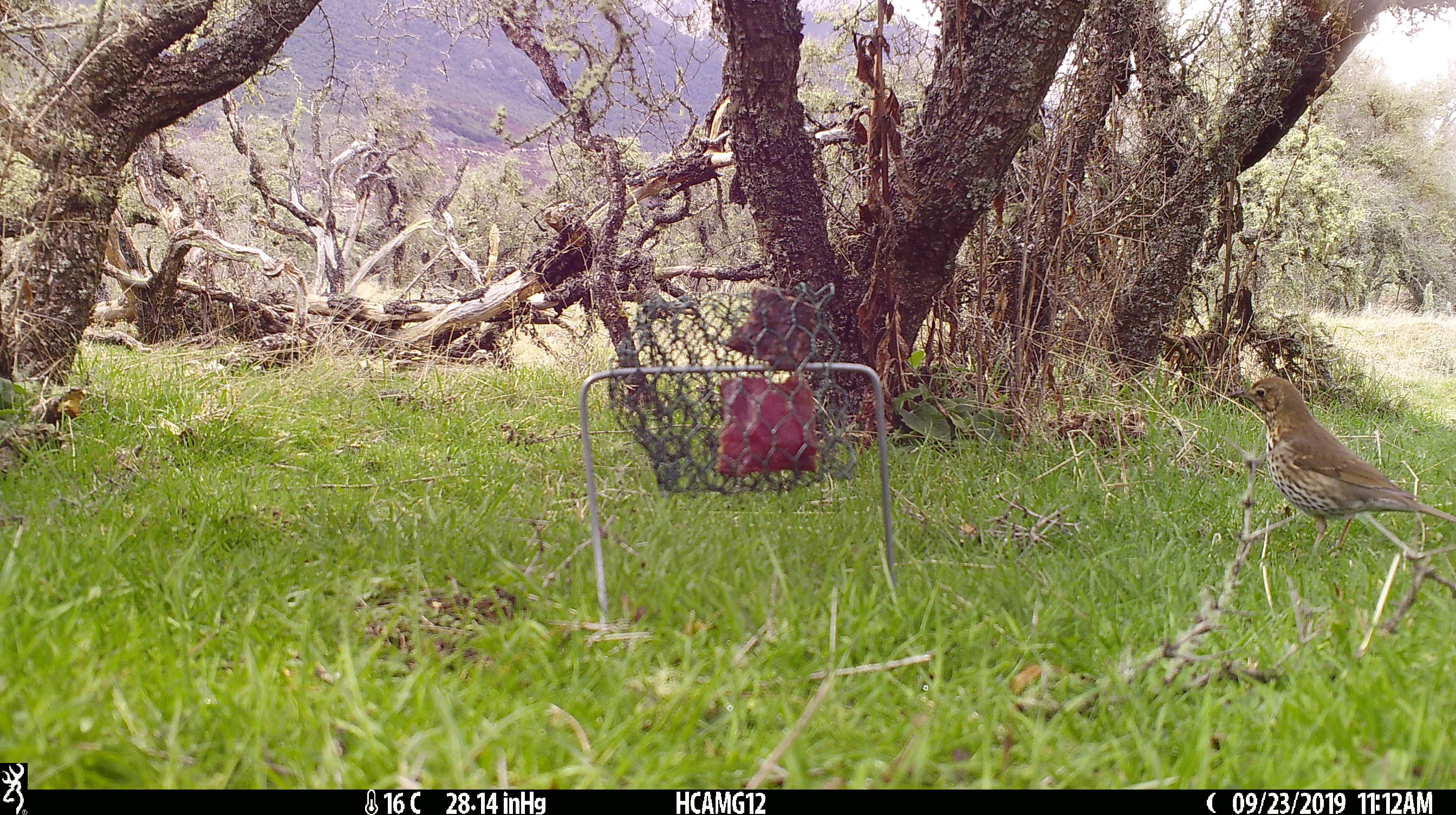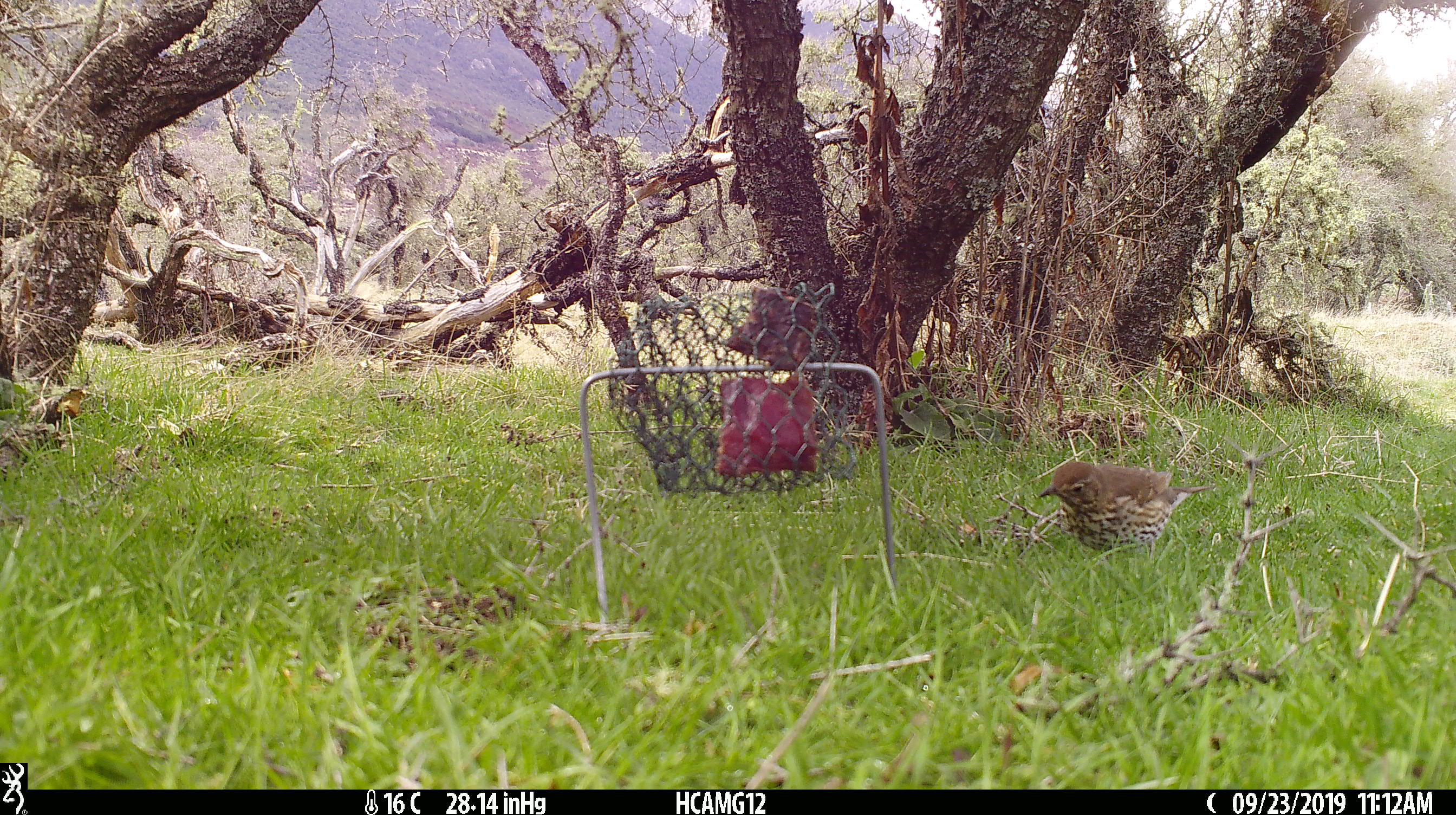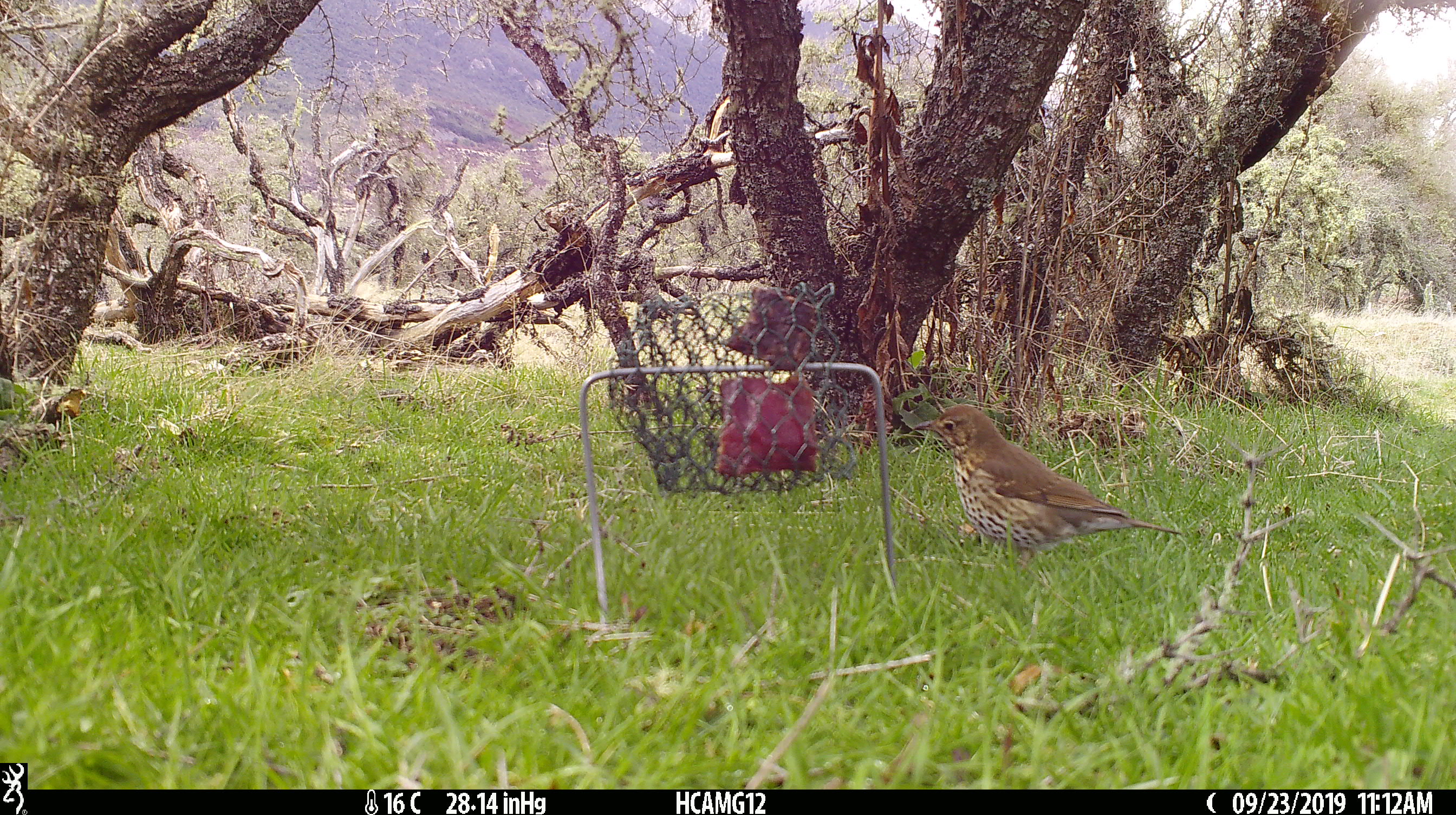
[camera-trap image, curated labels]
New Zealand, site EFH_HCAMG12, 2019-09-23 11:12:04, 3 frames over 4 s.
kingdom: Animalia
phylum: Chordata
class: Aves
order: Passeriformes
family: Turdidae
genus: Turdus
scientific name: Turdus philomelos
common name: song thrush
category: thrush